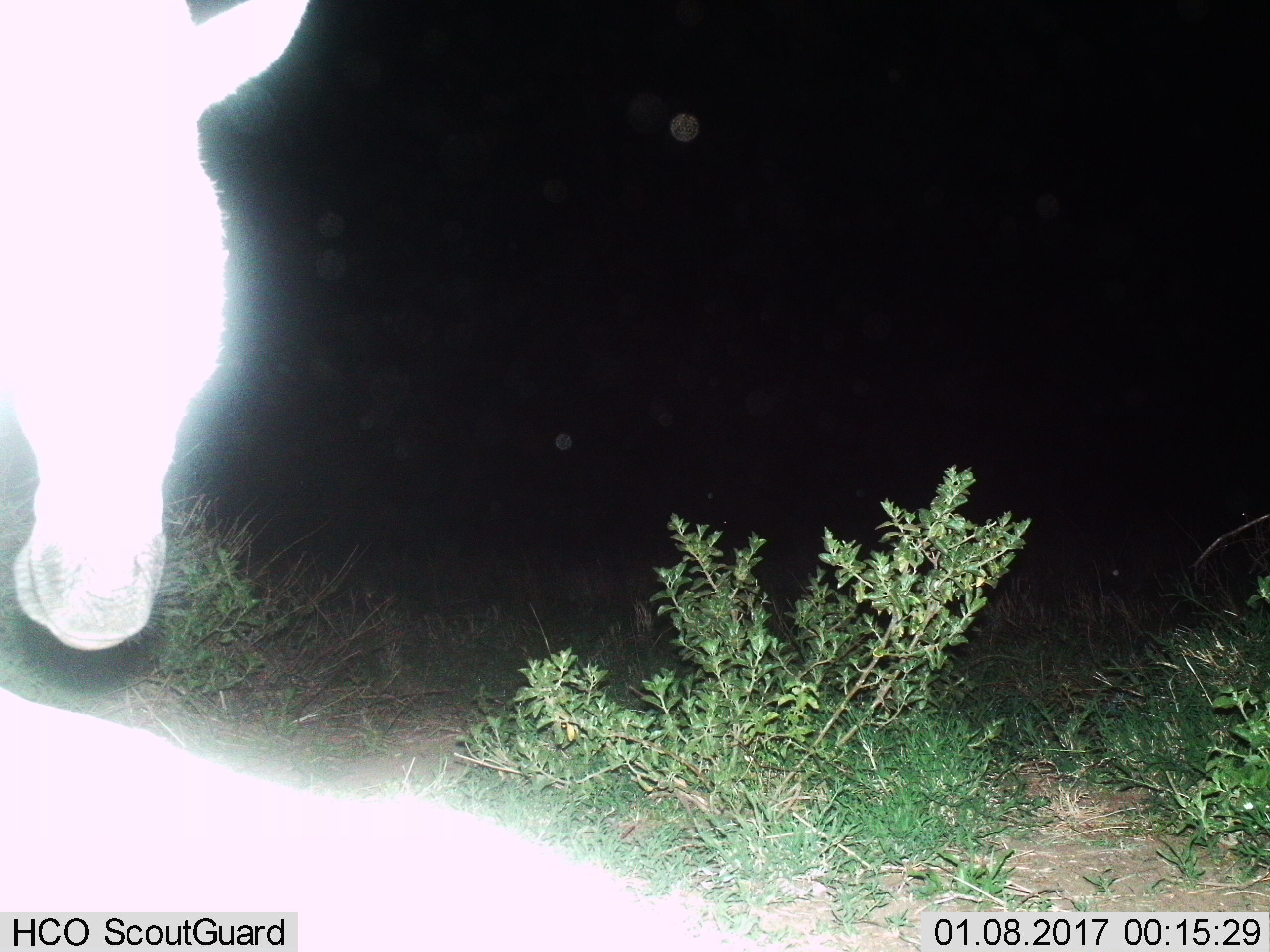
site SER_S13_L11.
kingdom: Animalia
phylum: Chordata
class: Mammalia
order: Perissodactyla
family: Equidae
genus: Equus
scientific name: Equus quagga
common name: plains zebra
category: zebraplains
Zebraplains (plains zebra) (Equus quagga), count 1. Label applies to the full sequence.